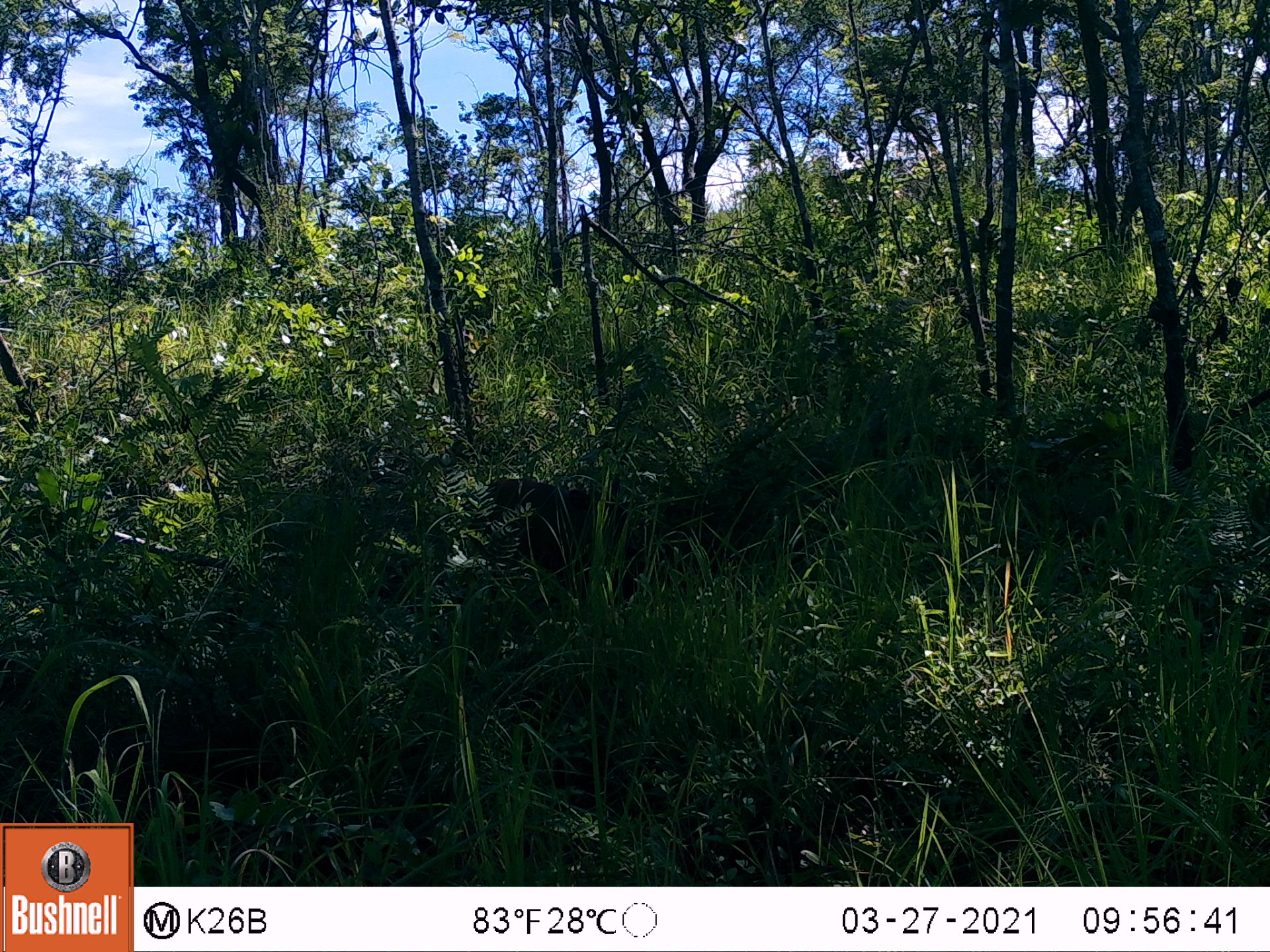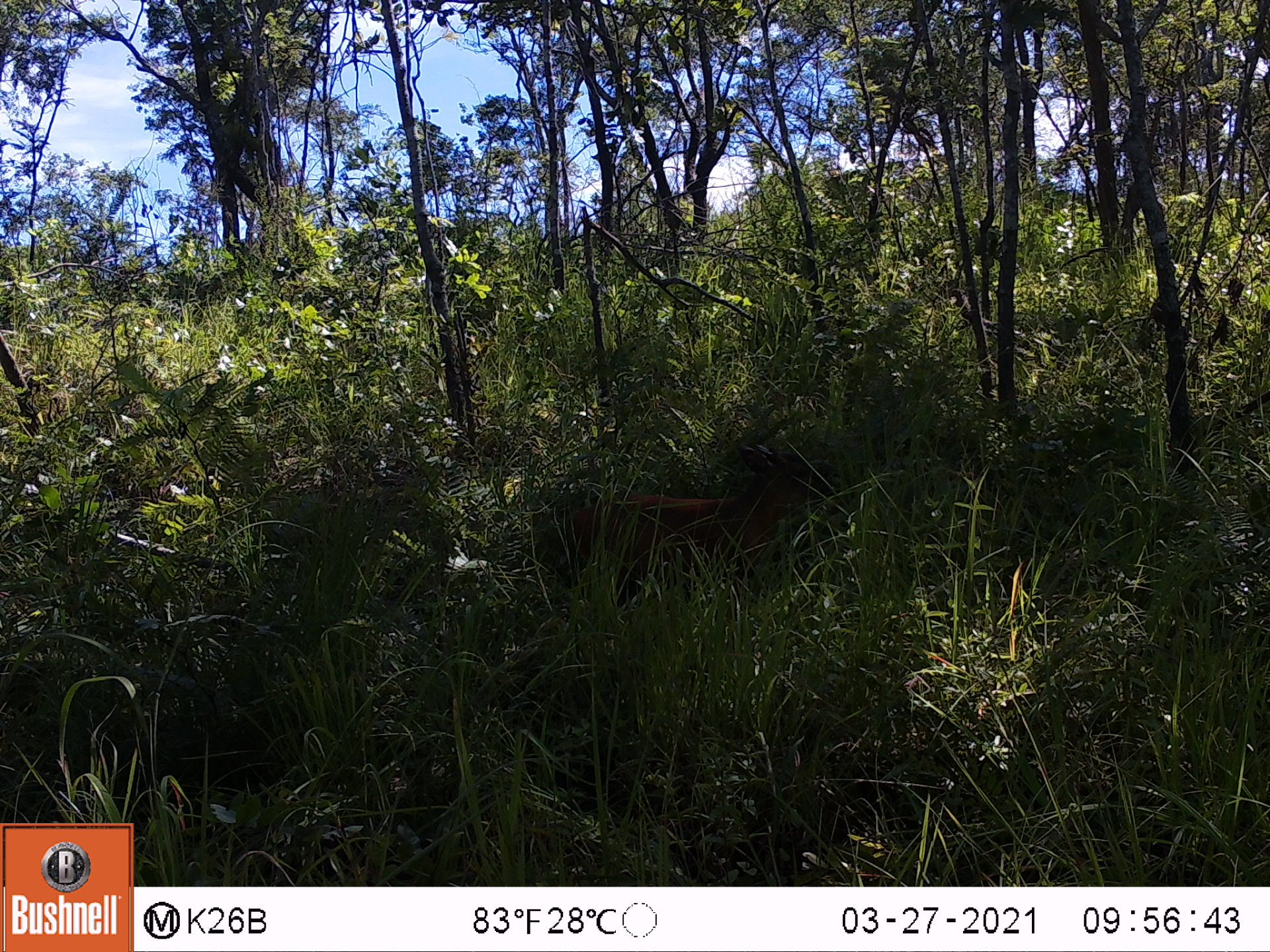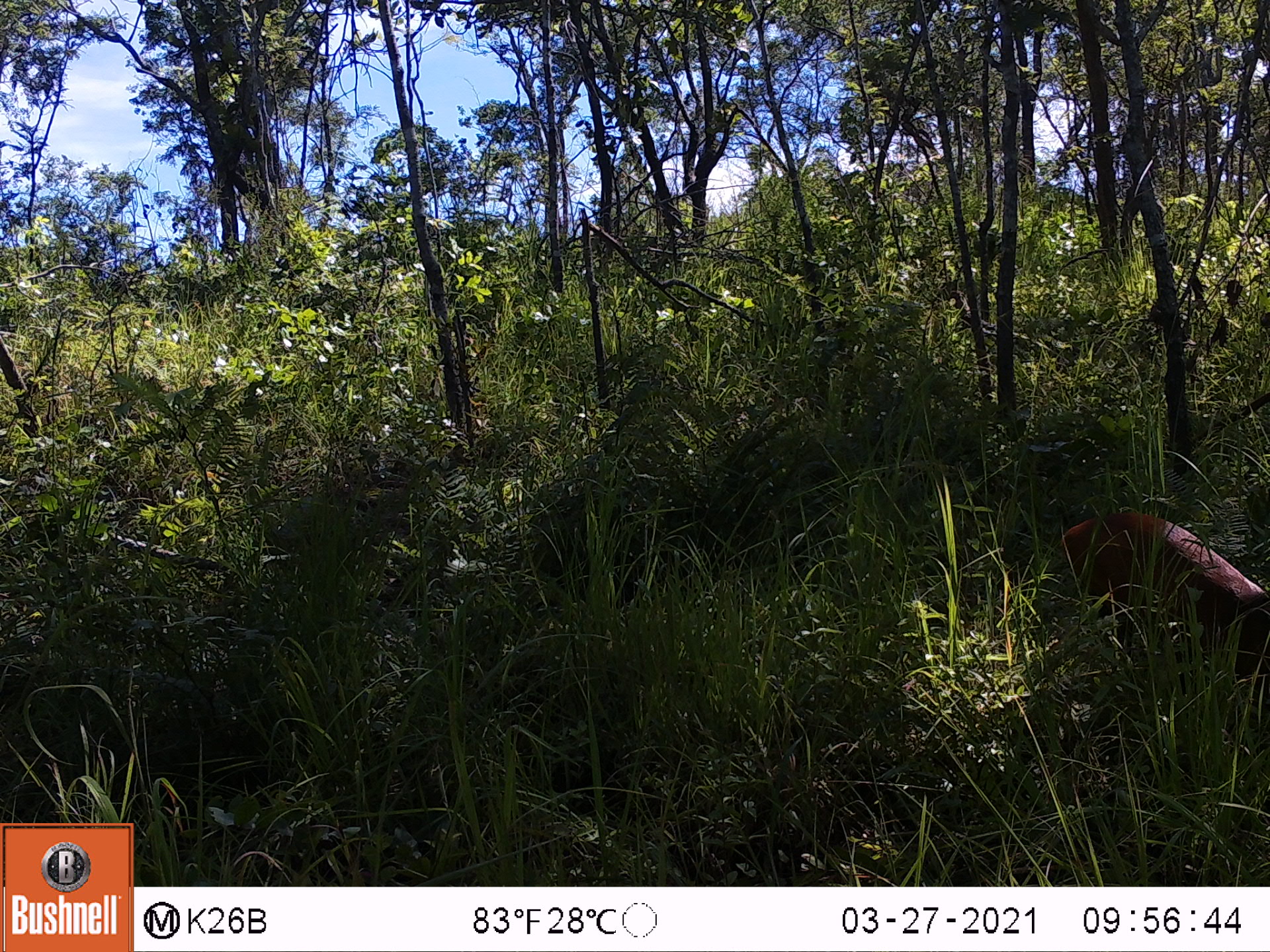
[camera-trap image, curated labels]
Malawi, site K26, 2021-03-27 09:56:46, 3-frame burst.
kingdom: Animalia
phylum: Chordata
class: Mammalia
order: Artiodactyla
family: Bovidae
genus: Cephalophorus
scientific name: Cephalophorus natalensis natalensis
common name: red duiker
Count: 1.